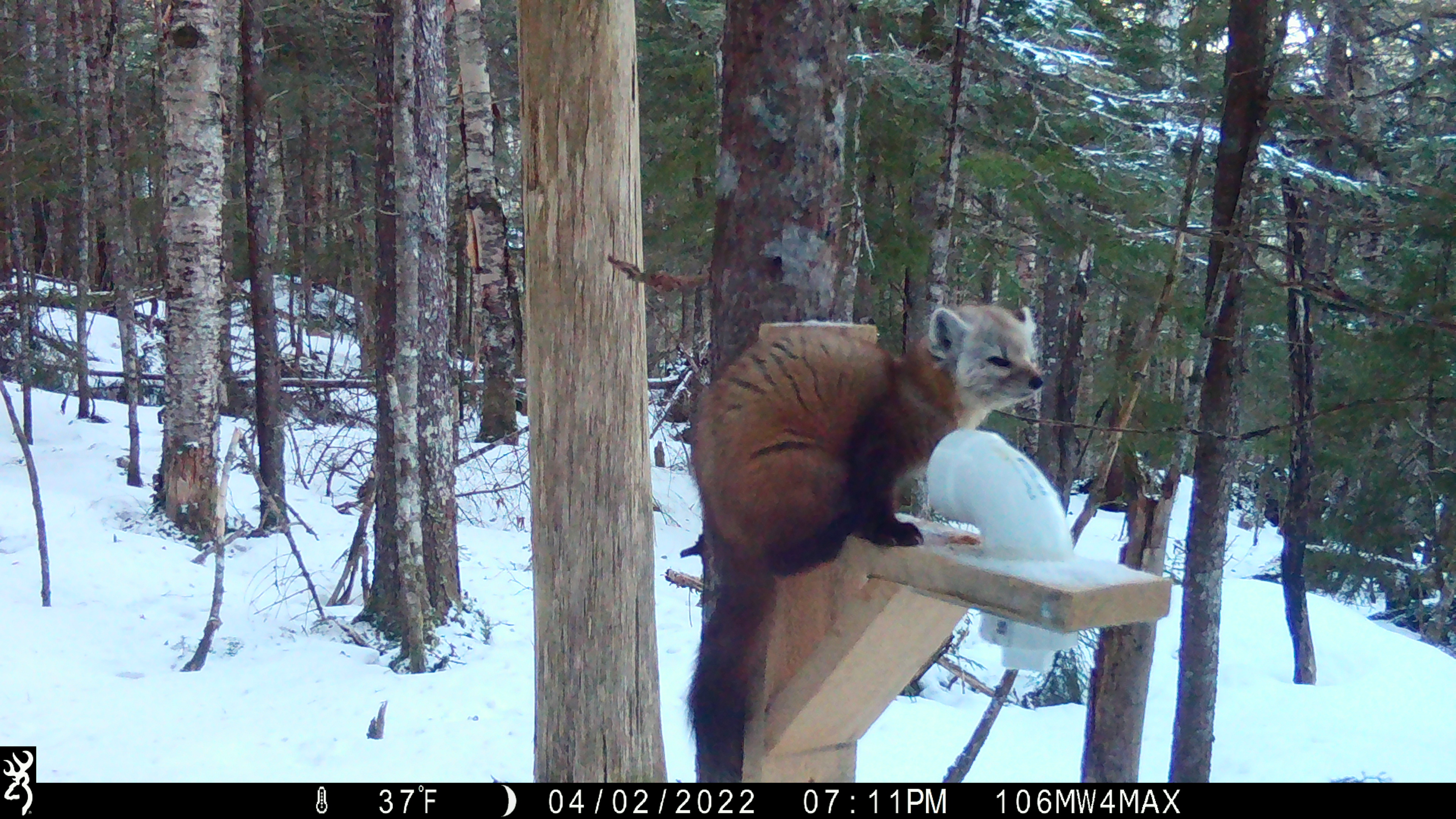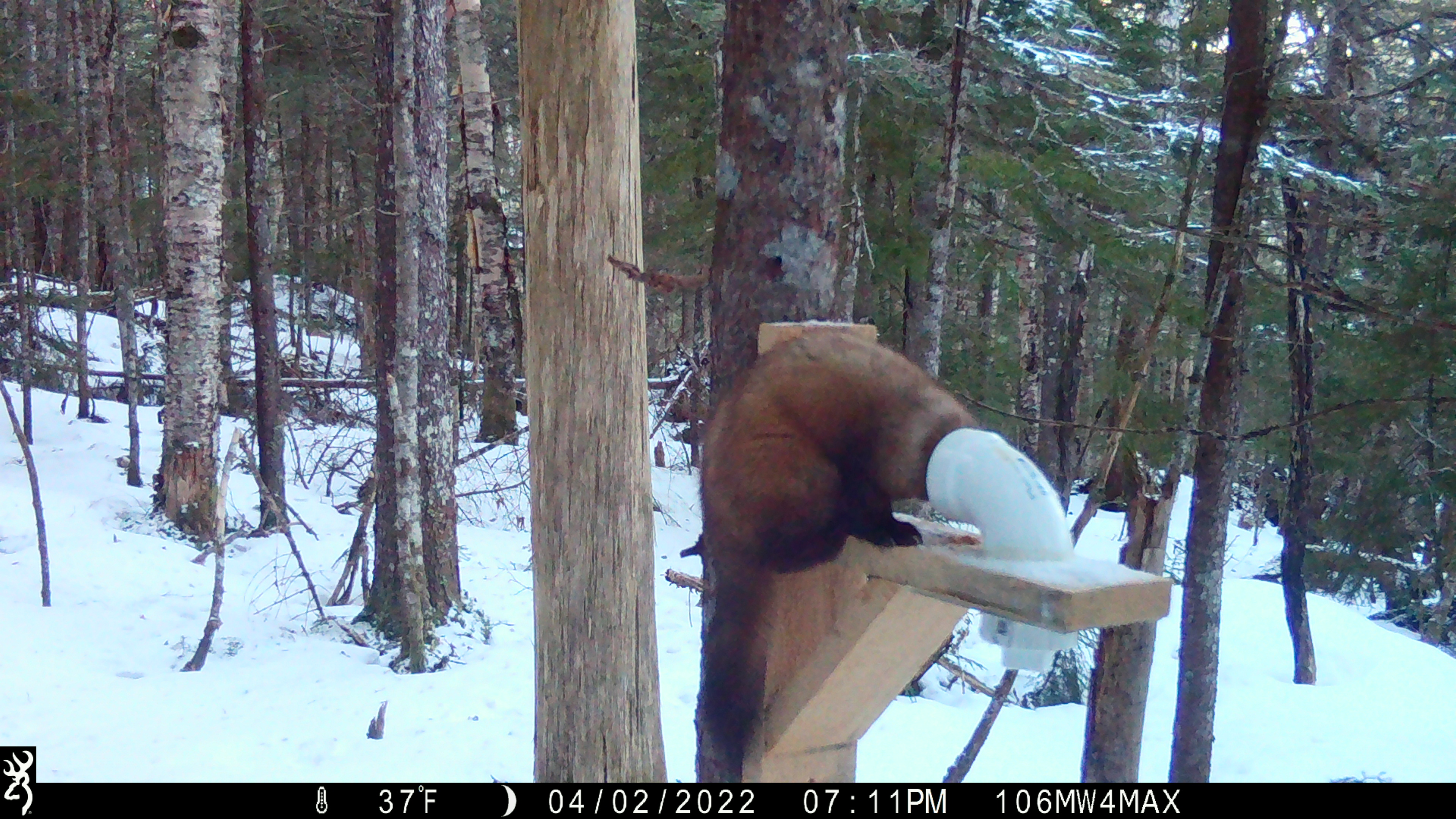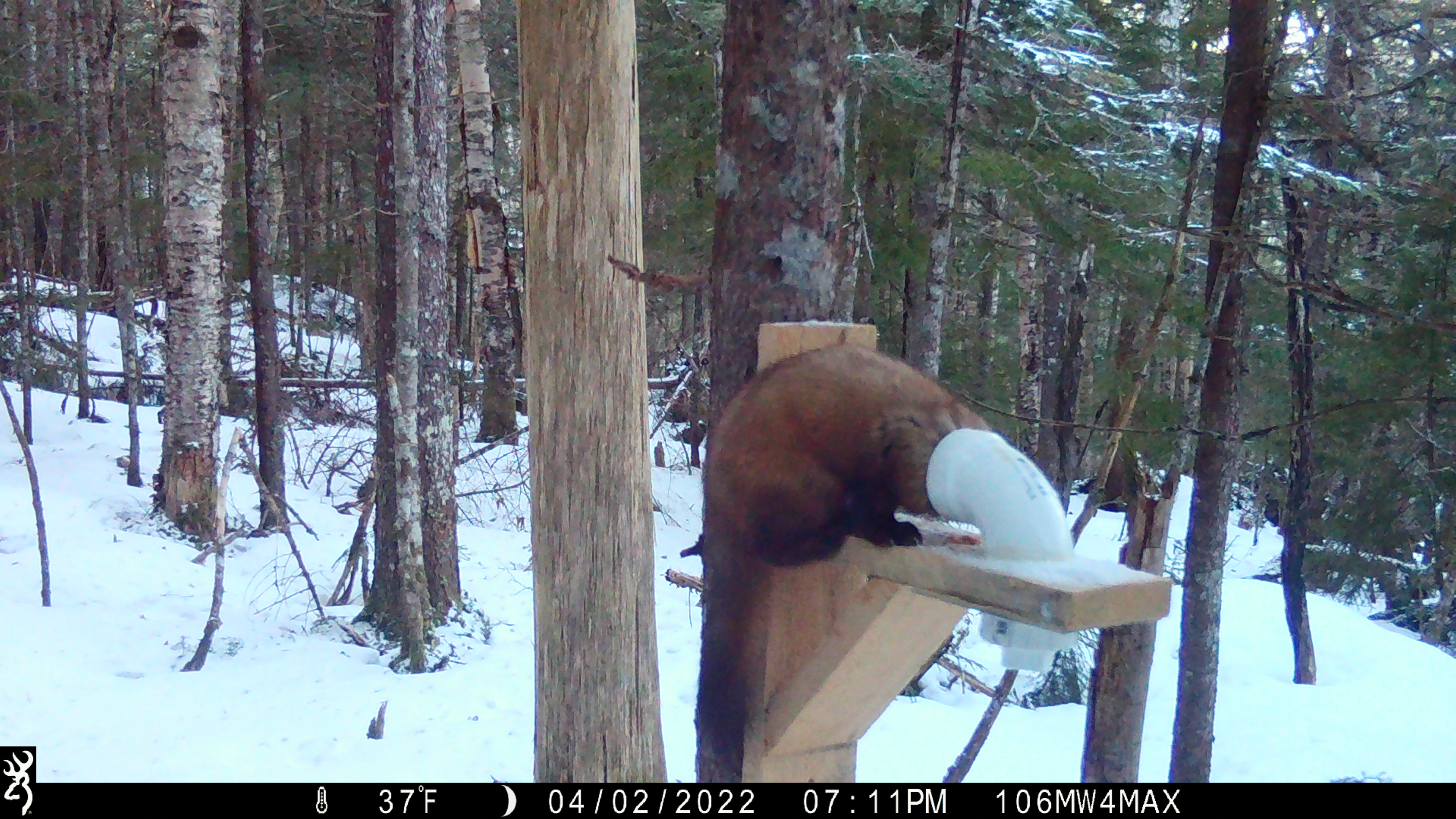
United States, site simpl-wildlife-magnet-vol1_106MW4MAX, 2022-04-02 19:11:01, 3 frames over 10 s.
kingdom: Animalia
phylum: Chordata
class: Mammalia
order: Carnivora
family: Mustelidae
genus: Martes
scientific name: Martes americana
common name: american marten